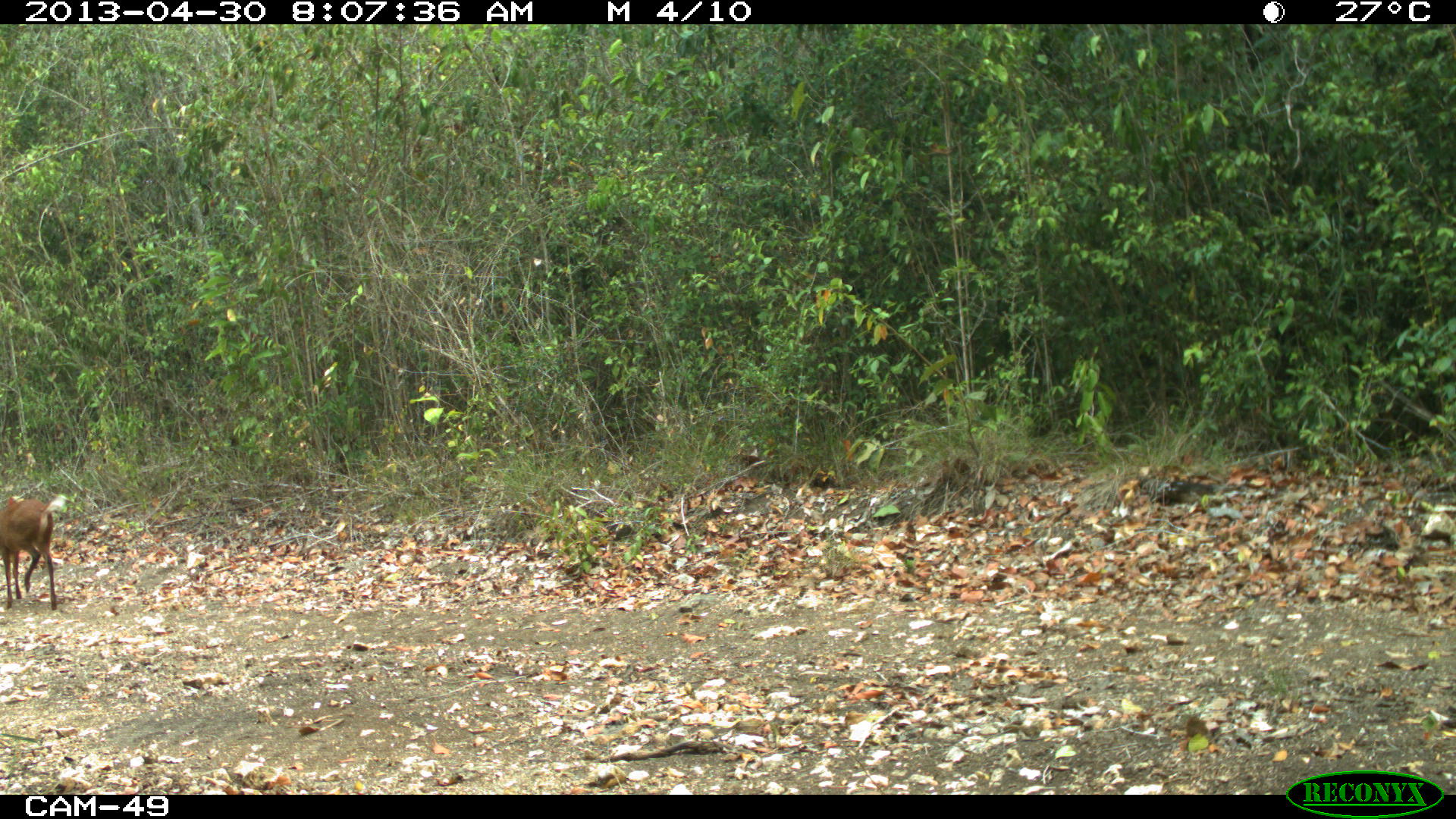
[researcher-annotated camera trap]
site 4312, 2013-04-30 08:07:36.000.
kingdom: Animalia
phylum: Chordata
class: Mammalia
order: Artiodactyla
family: Cervidae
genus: Mazama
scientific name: Mazama temama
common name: central american red brocket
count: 1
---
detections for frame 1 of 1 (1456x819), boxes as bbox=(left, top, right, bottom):
mazama temama: bbox=(0, 493, 67, 610)